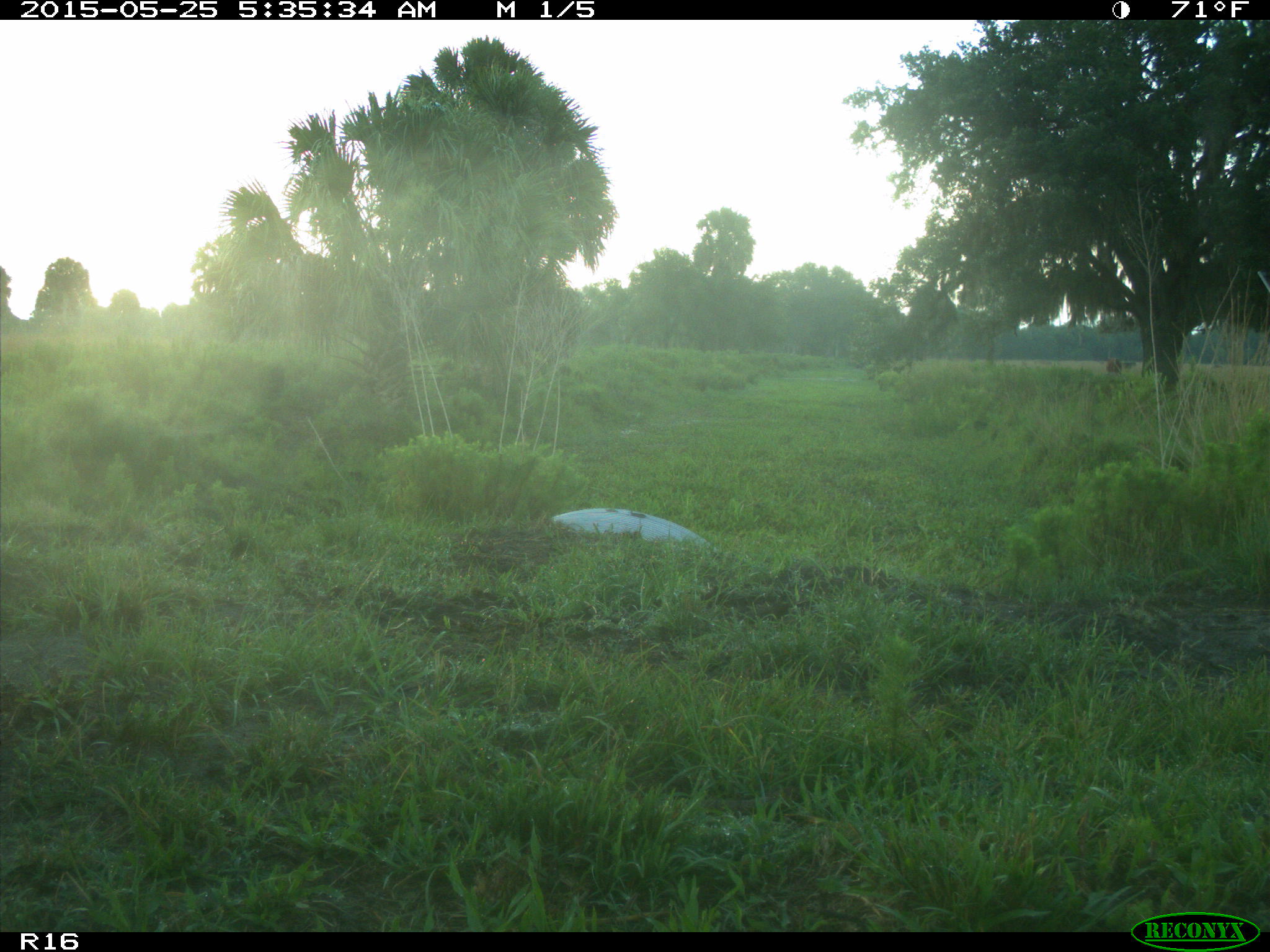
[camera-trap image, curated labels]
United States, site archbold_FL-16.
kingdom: Animalia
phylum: Chordata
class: Mammalia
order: Artiodactyla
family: Bovidae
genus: Bos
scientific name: Bos taurus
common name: domestic cow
Bos taurus (domestic cow).